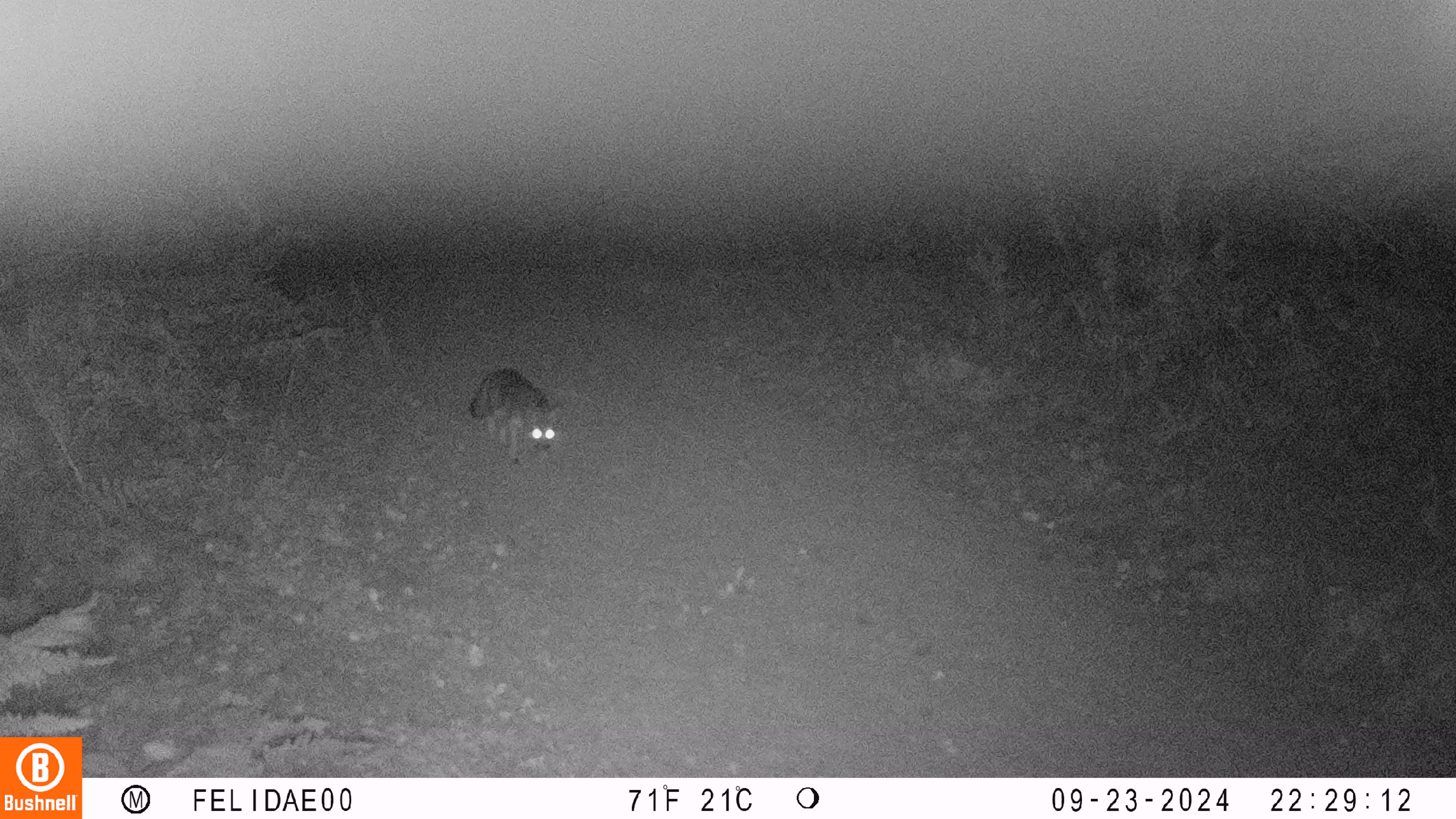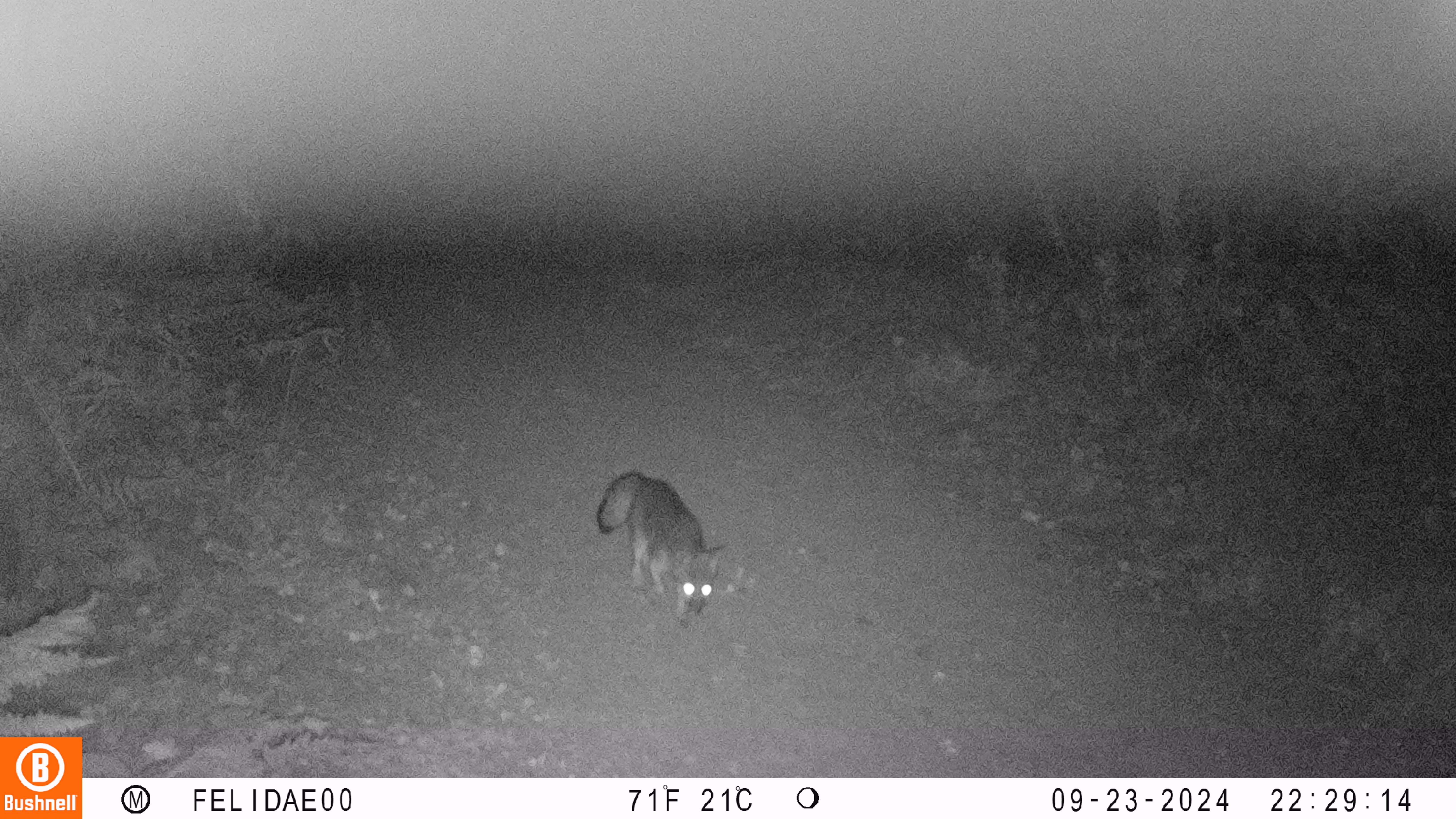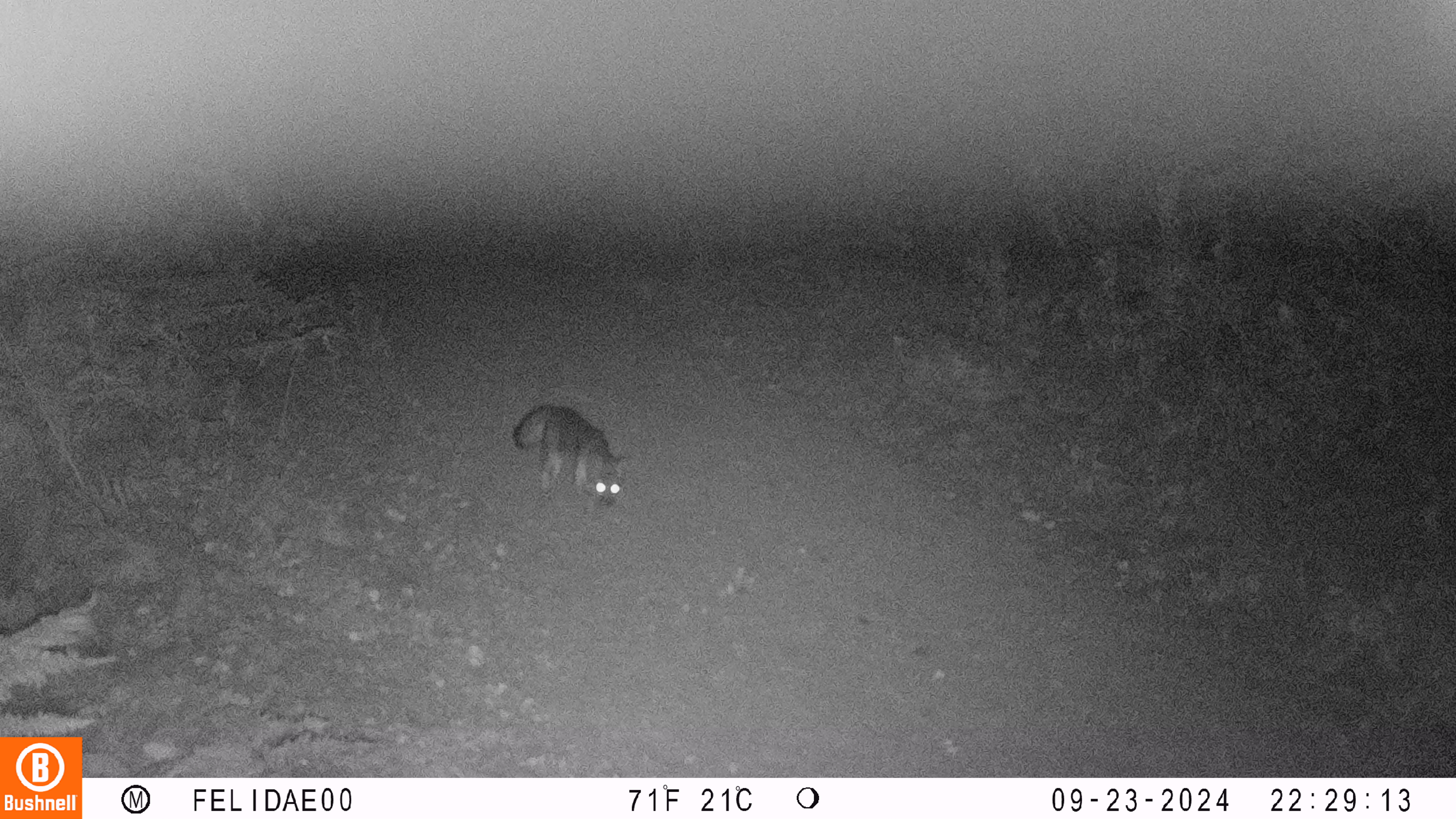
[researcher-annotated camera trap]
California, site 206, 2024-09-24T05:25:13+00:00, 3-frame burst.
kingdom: Animalia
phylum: Chordata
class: Mammalia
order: Carnivora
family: Canidae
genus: Urocyon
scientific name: Urocyon cinereoargenteus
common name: gray fox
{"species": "gray fox (Urocyon cinereoargenteus)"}